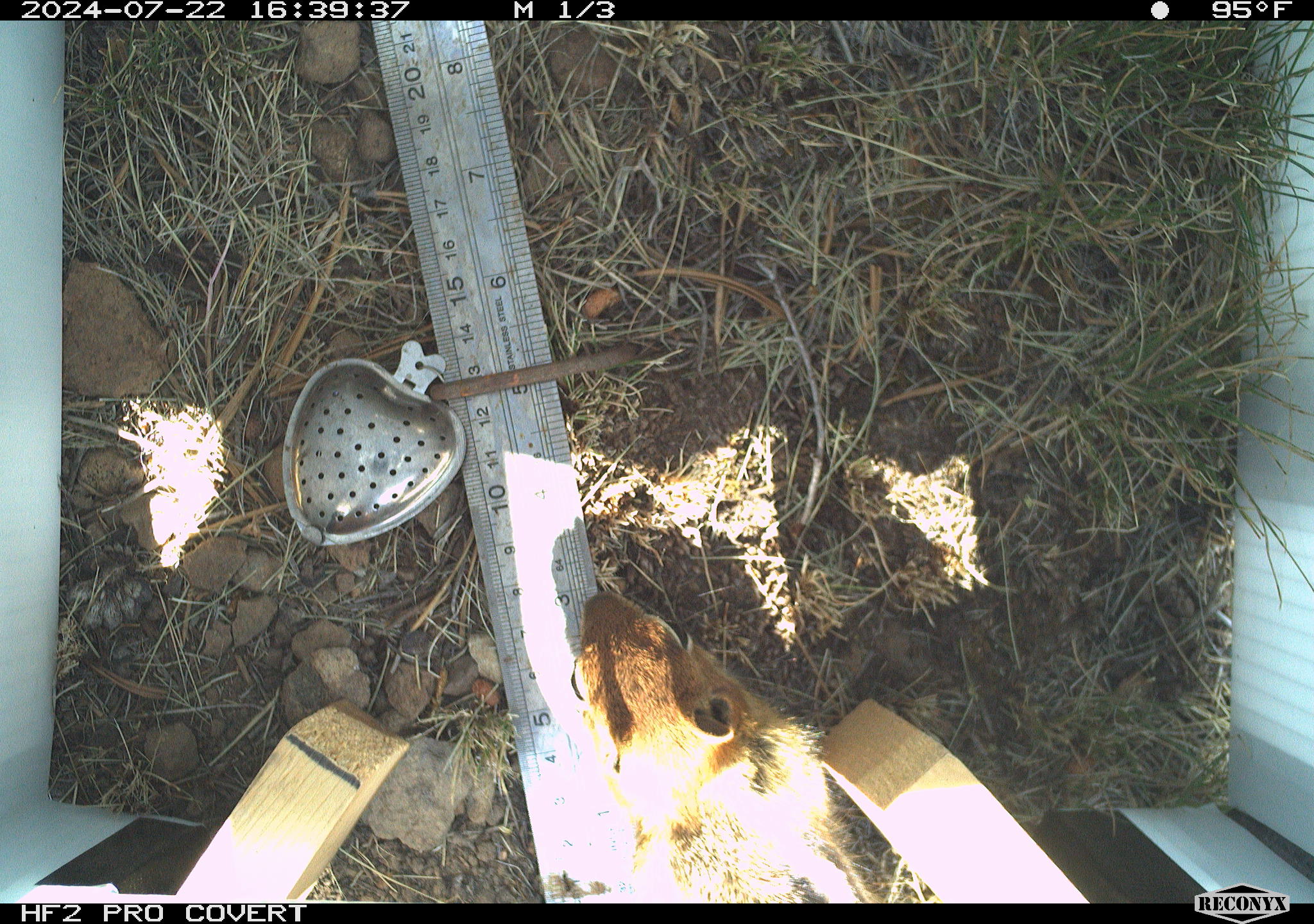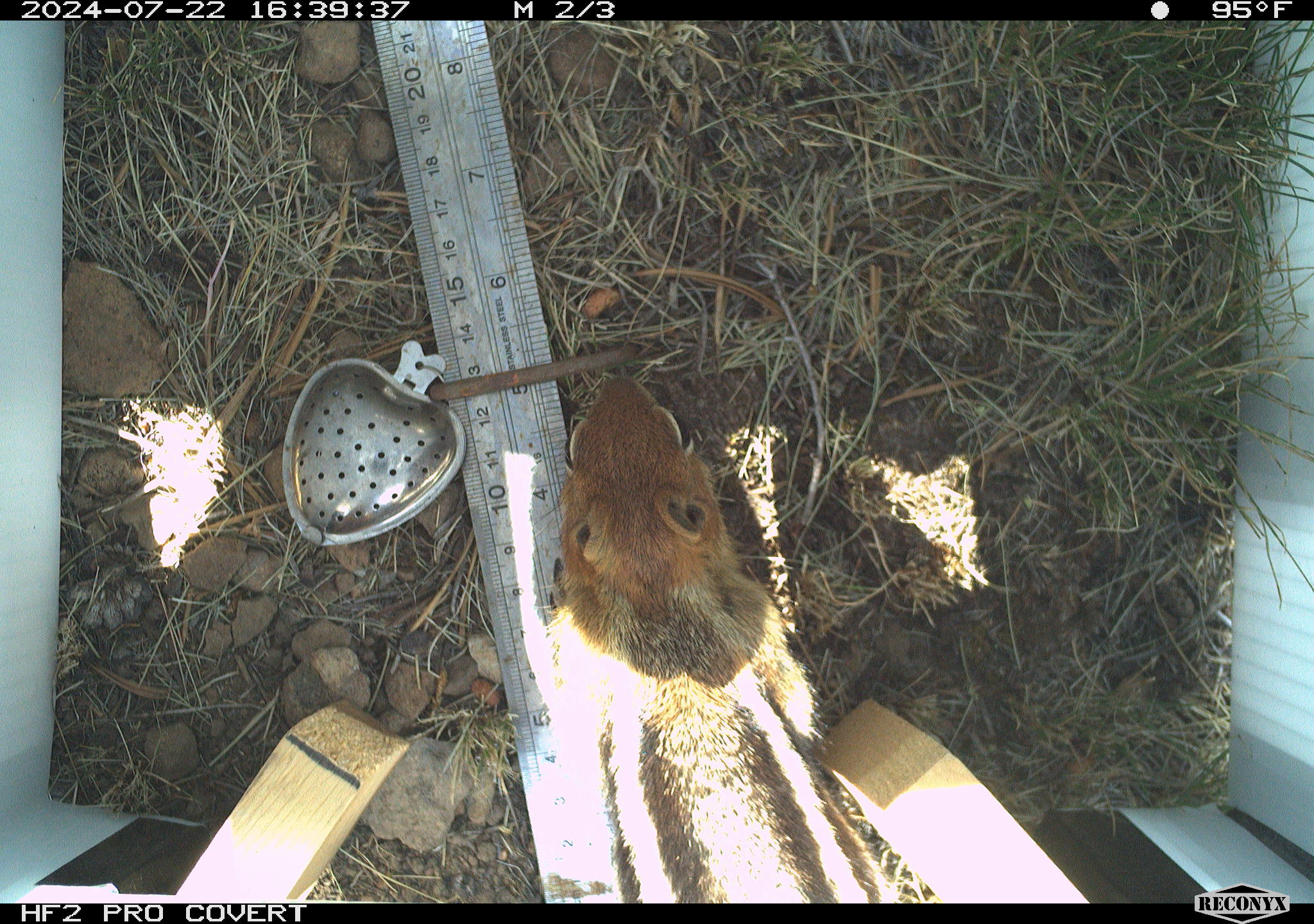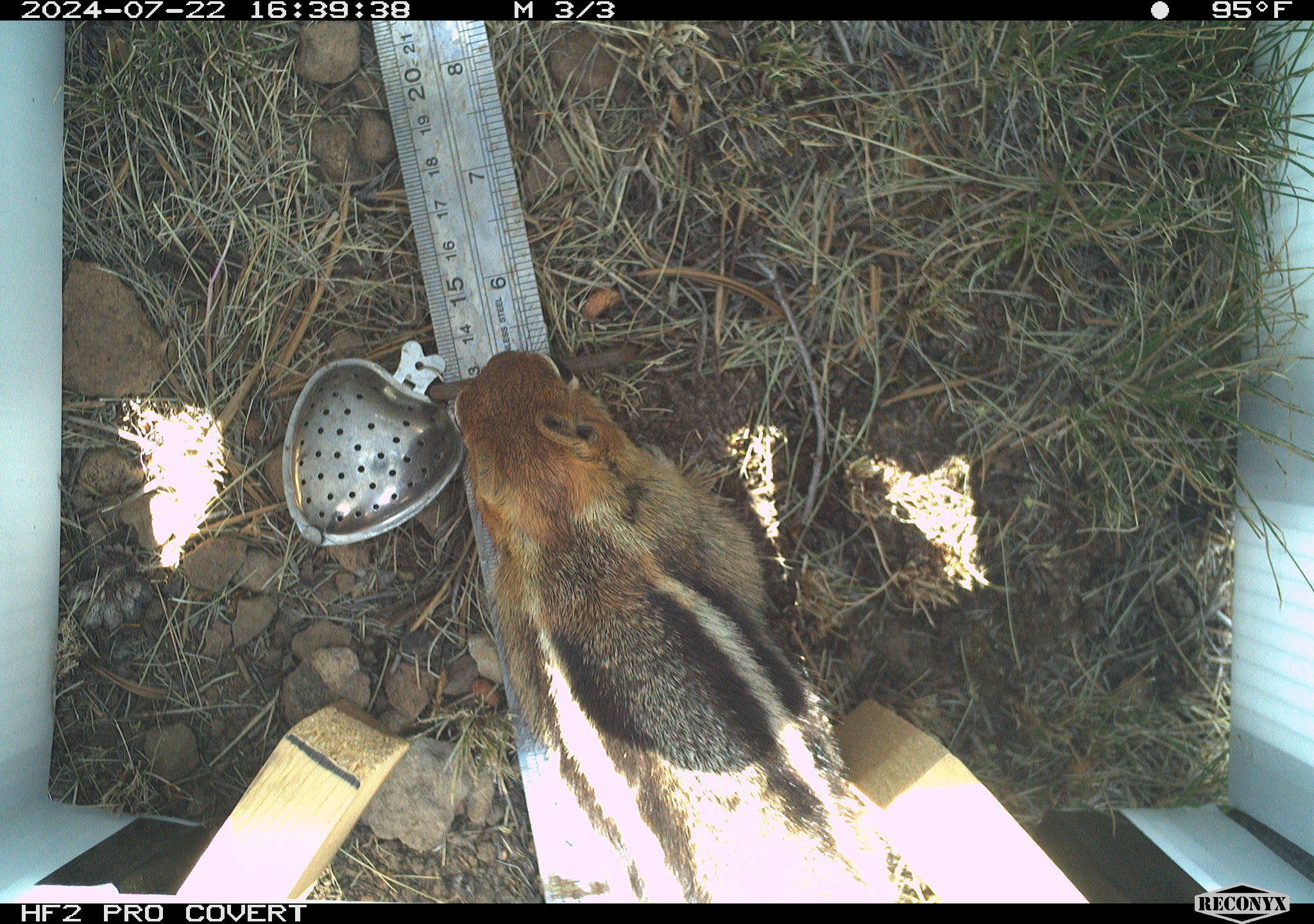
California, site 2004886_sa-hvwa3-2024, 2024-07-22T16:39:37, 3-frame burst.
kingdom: Animalia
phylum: Chordata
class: Mammalia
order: Rodentia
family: Sciuridae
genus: Callospermophilus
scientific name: Callospermophilus lateralis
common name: golden mantled ground squirrel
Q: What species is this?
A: Golden mantled ground squirrel (Callospermophilus lateralis).